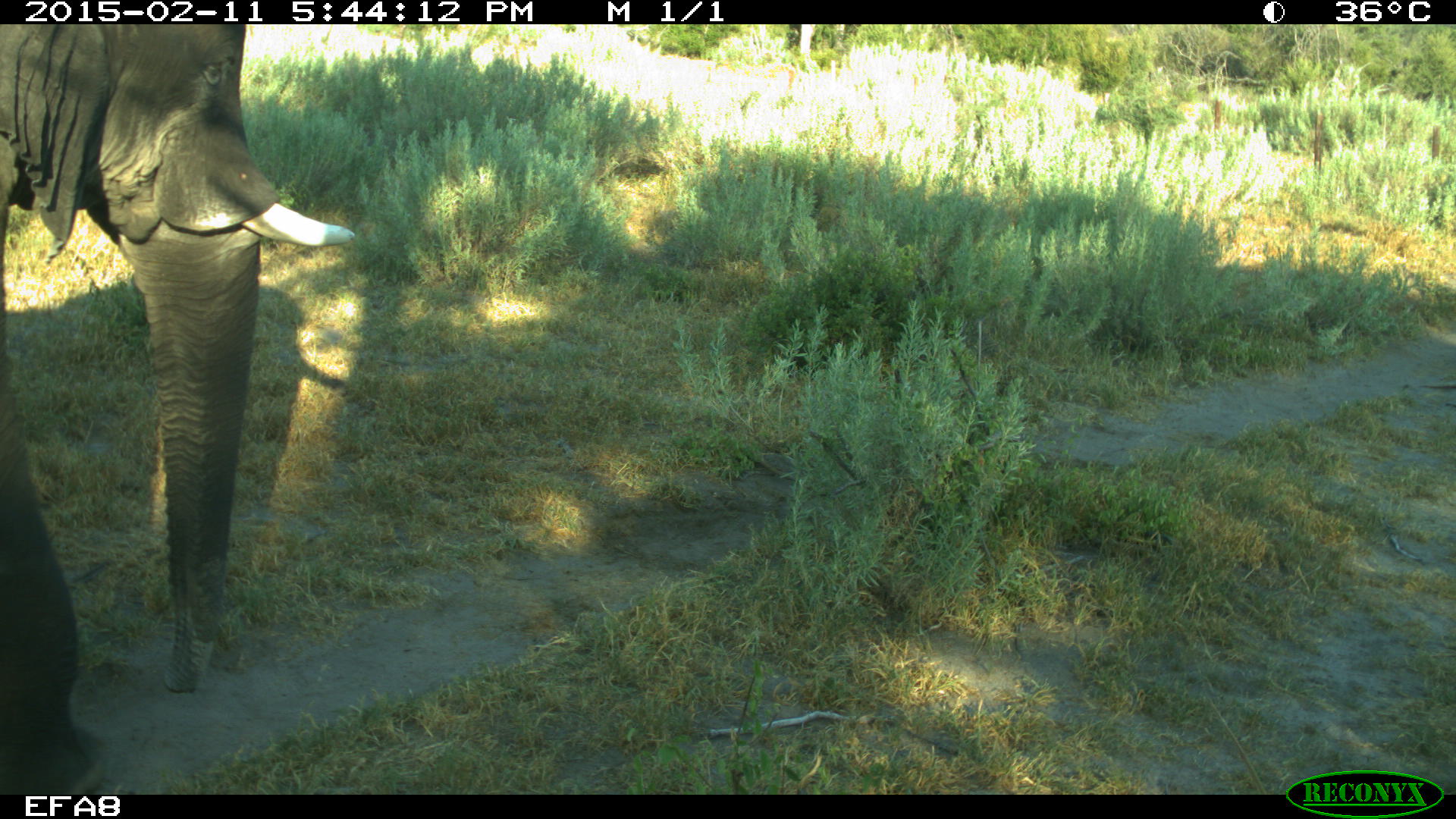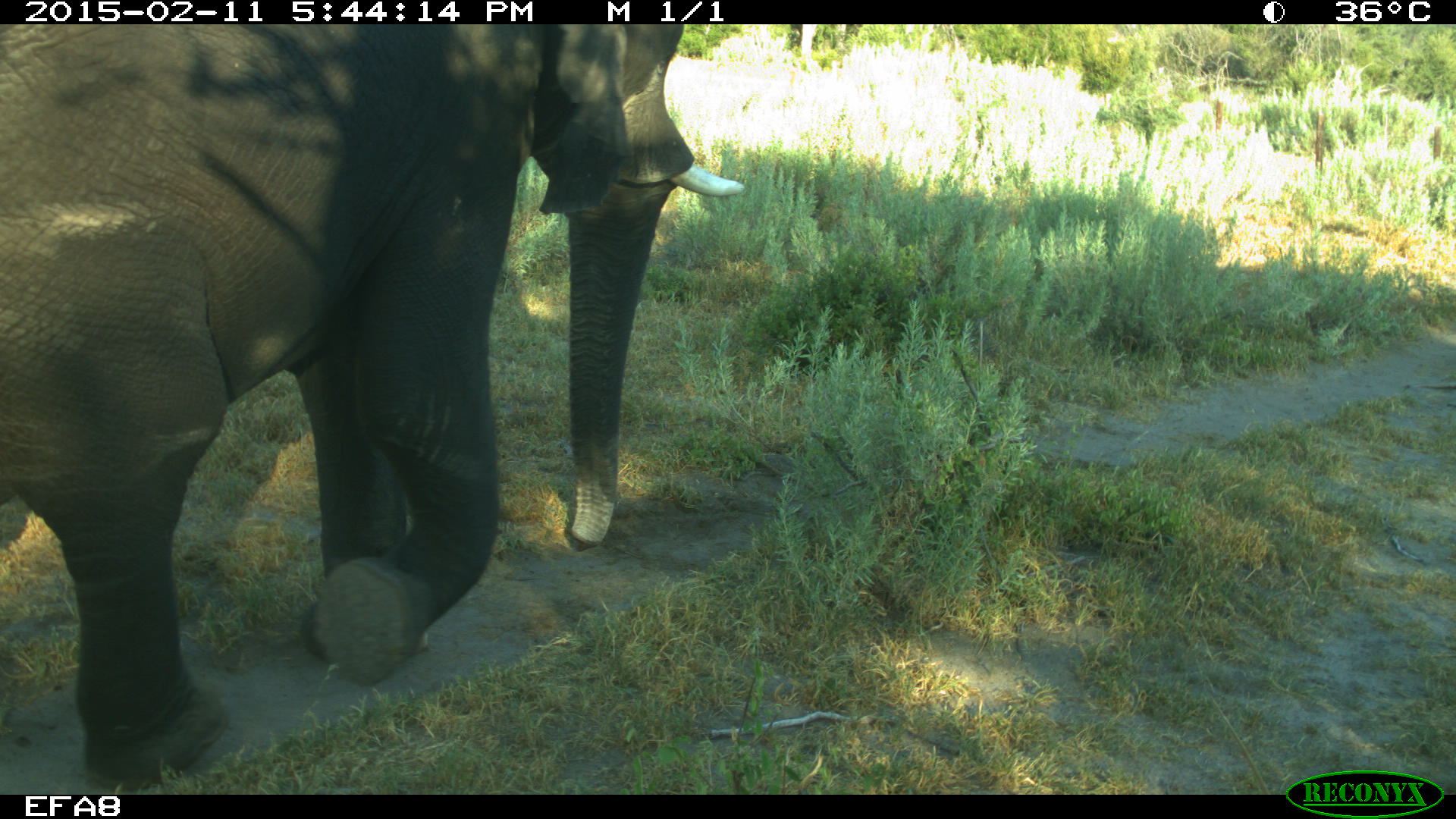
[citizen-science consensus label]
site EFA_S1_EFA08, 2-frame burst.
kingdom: Animalia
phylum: Chordata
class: Mammalia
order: Proboscidea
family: Elephantidae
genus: Loxodonta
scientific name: Loxodonta africana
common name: african bush elephant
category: elephant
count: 1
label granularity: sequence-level